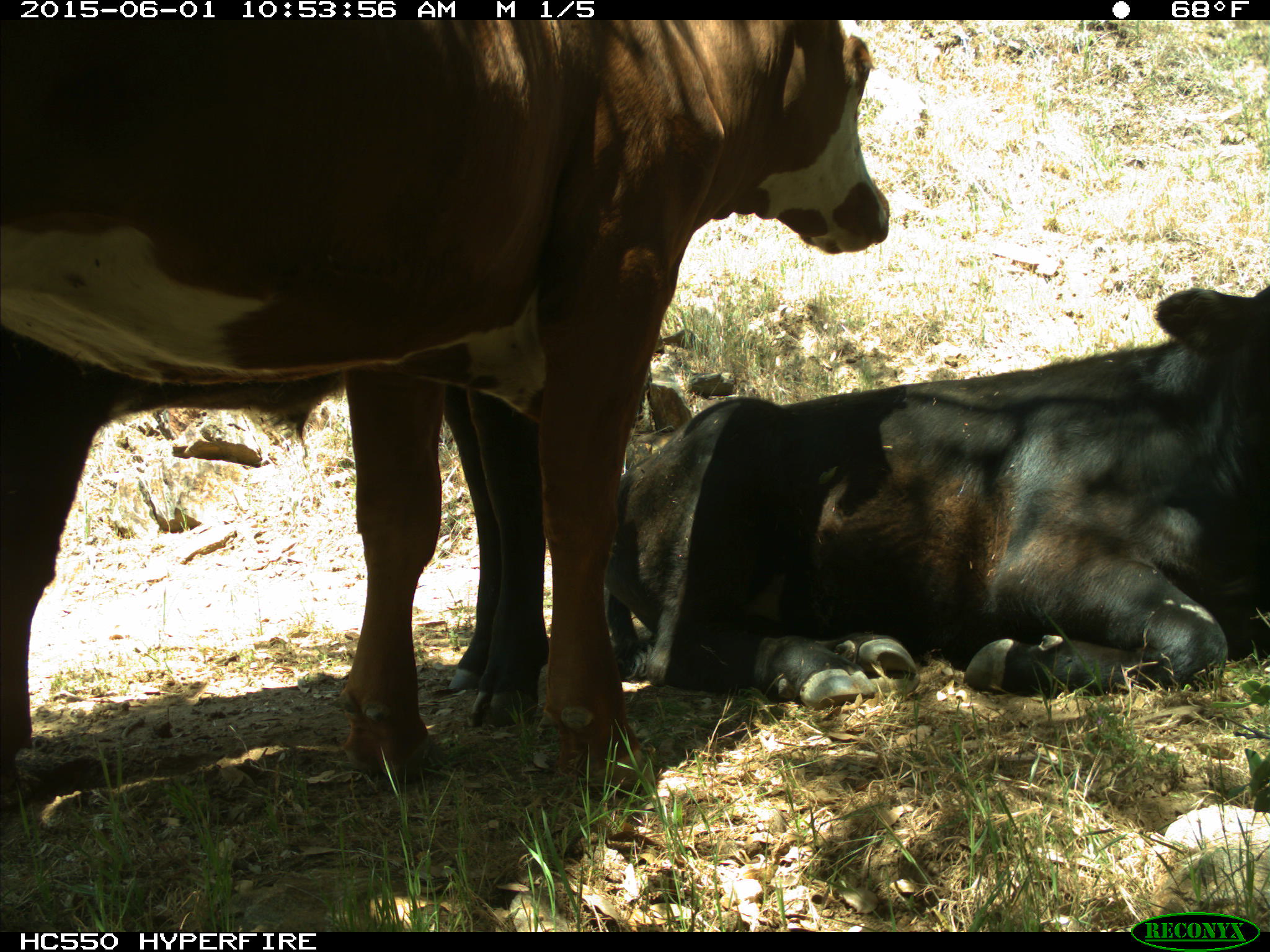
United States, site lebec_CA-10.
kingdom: Animalia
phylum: Chordata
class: Mammalia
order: Artiodactyla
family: Bovidae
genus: Bos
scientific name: Bos taurus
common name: domestic cow